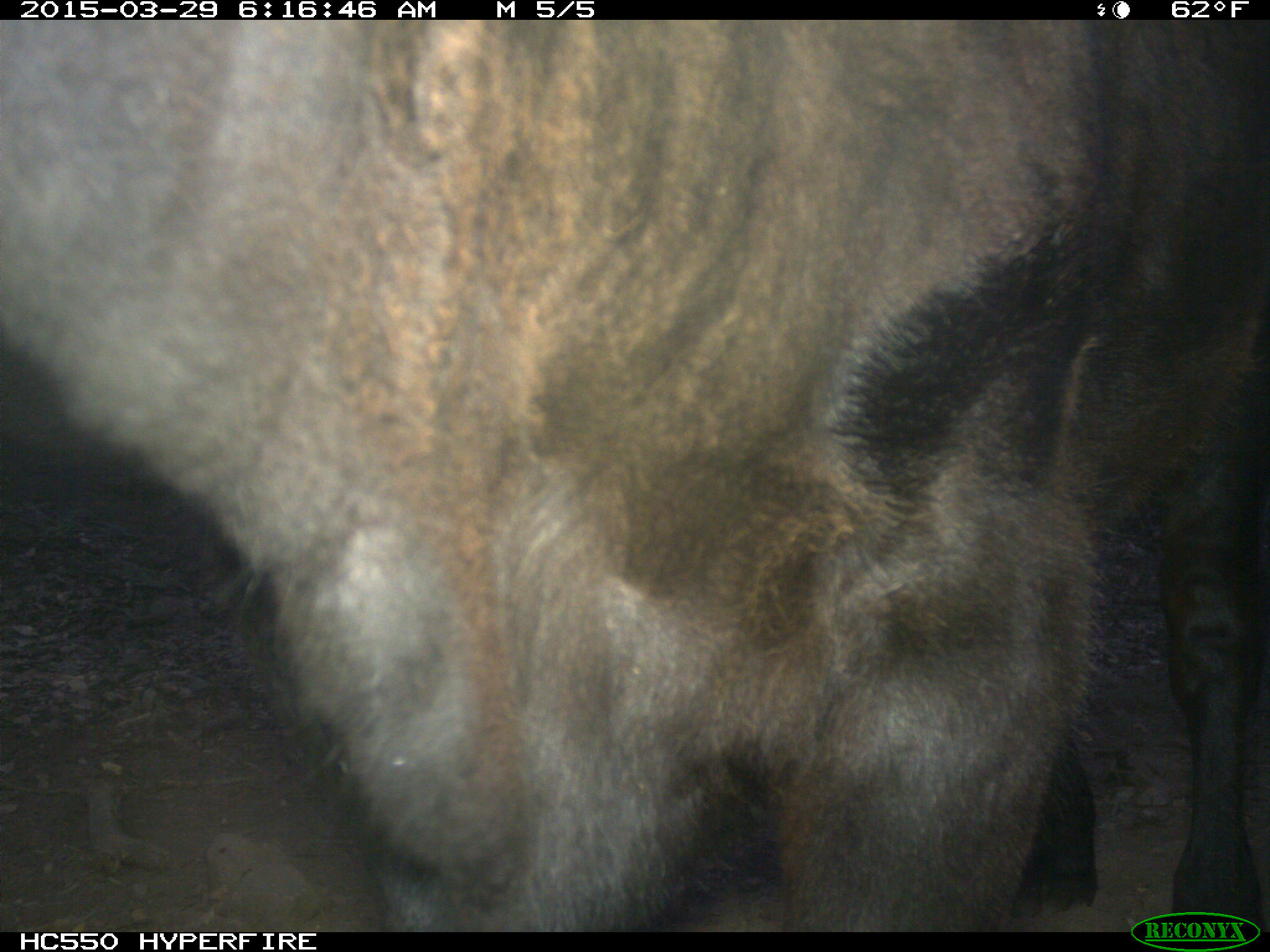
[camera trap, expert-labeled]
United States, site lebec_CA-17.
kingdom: Animalia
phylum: Chordata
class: Mammalia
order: Artiodactyla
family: Bovidae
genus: Bos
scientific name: Bos taurus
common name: domestic cow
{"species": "Bos taurus (domestic cow)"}